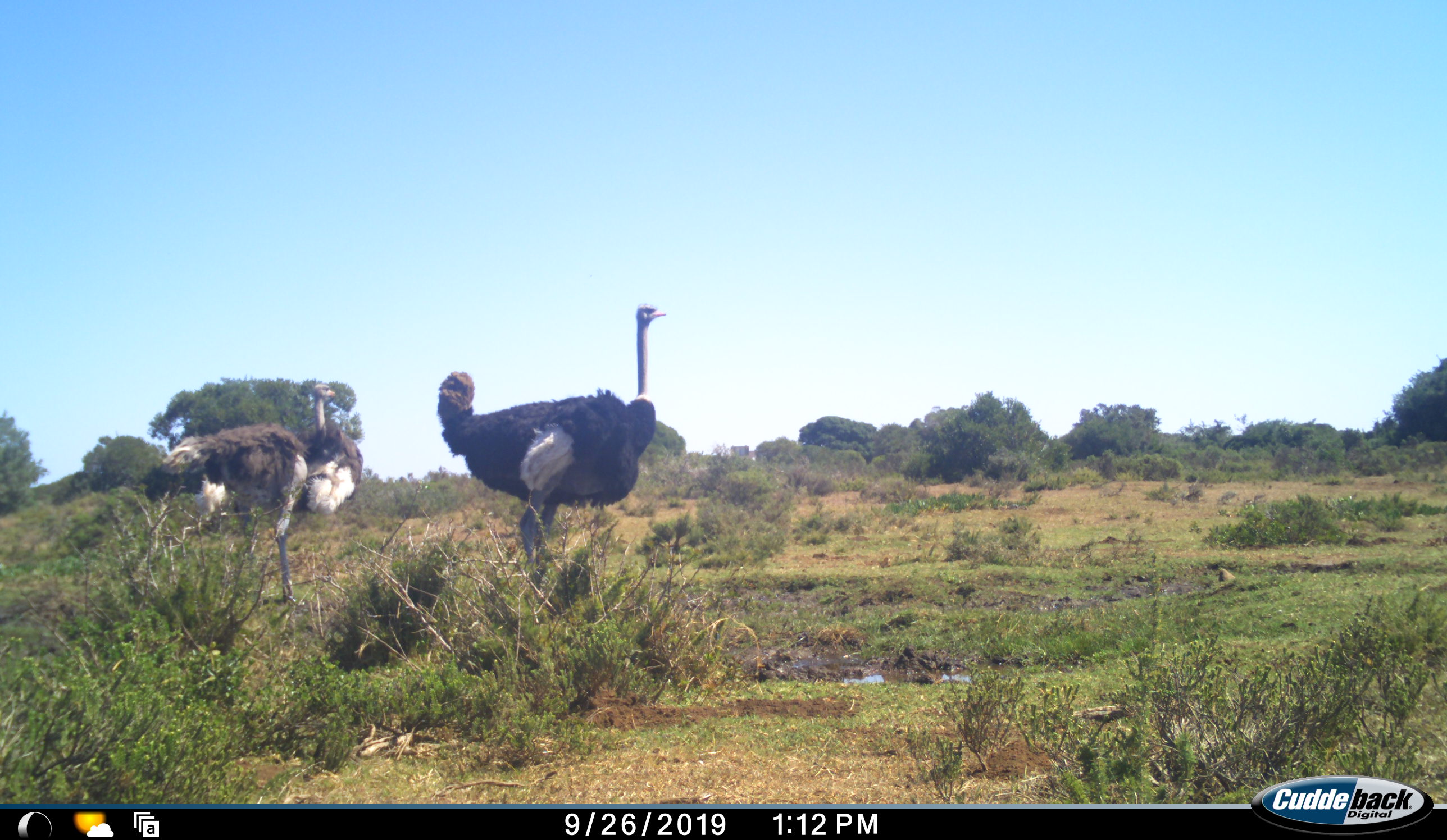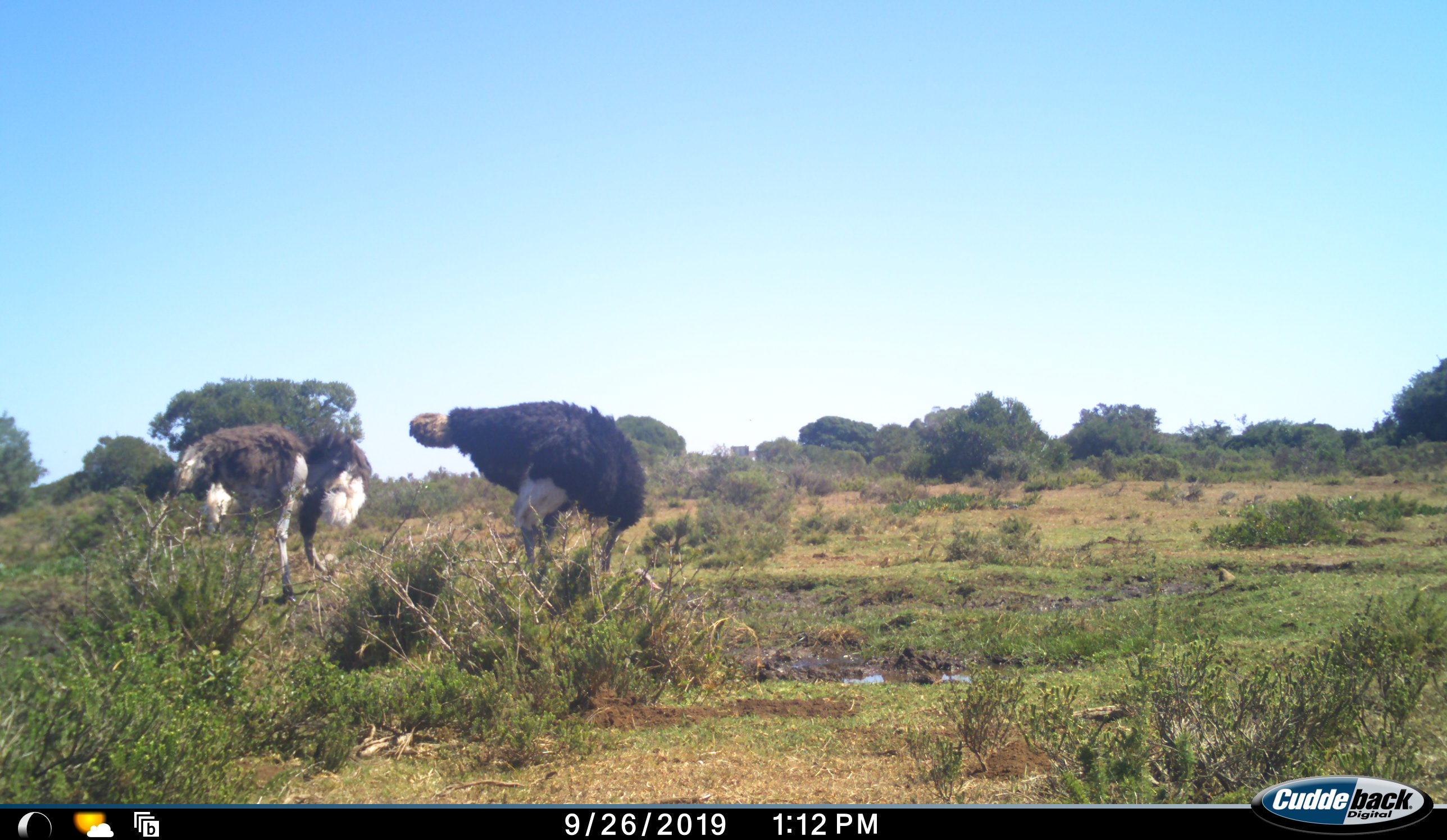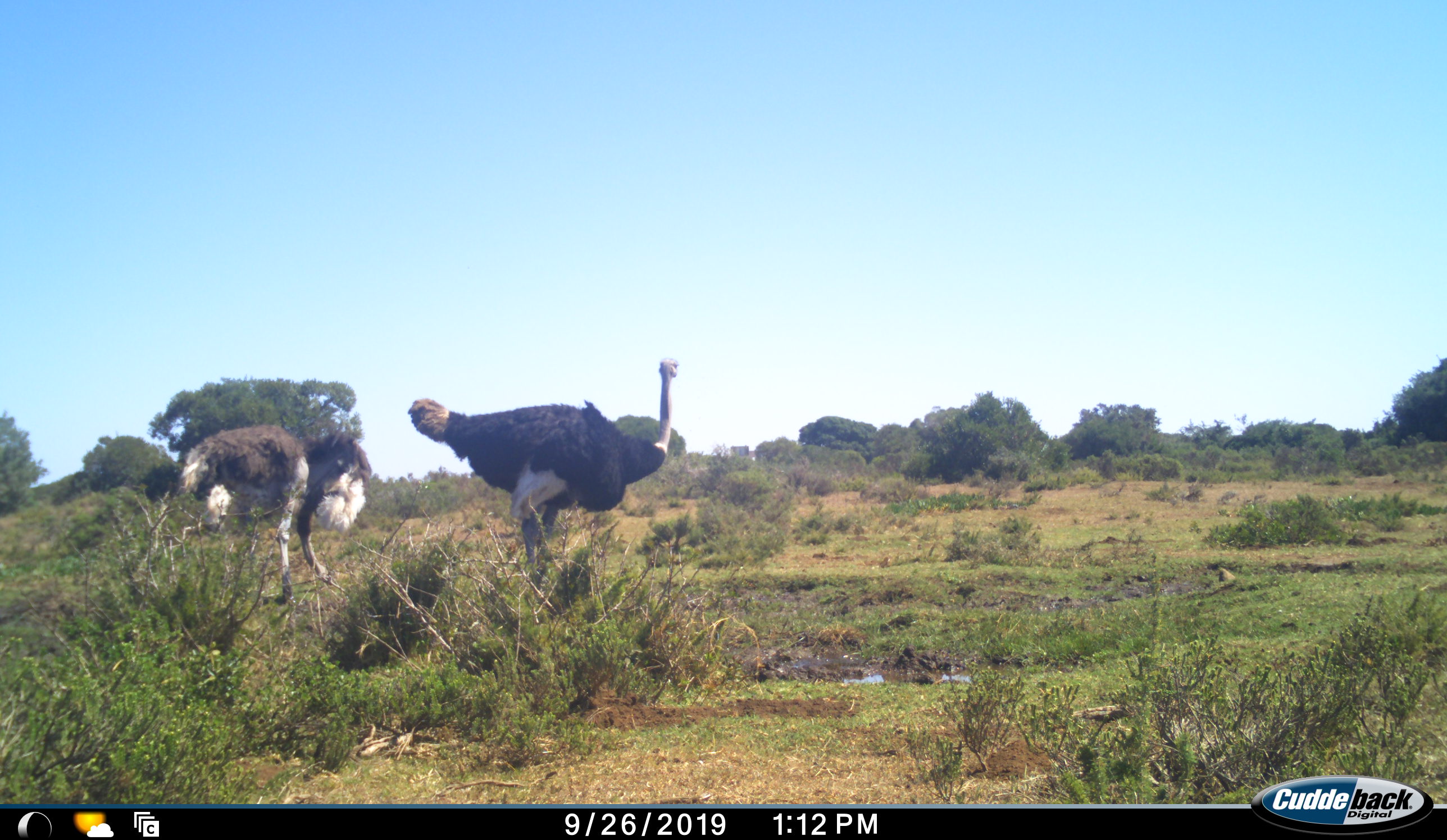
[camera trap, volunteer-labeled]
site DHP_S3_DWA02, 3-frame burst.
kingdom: Animalia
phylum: Chordata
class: Aves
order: Struthioniformes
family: Struthionidae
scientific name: Struthionidae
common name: ostrich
Ostrich (Struthionidae), count 2. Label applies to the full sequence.